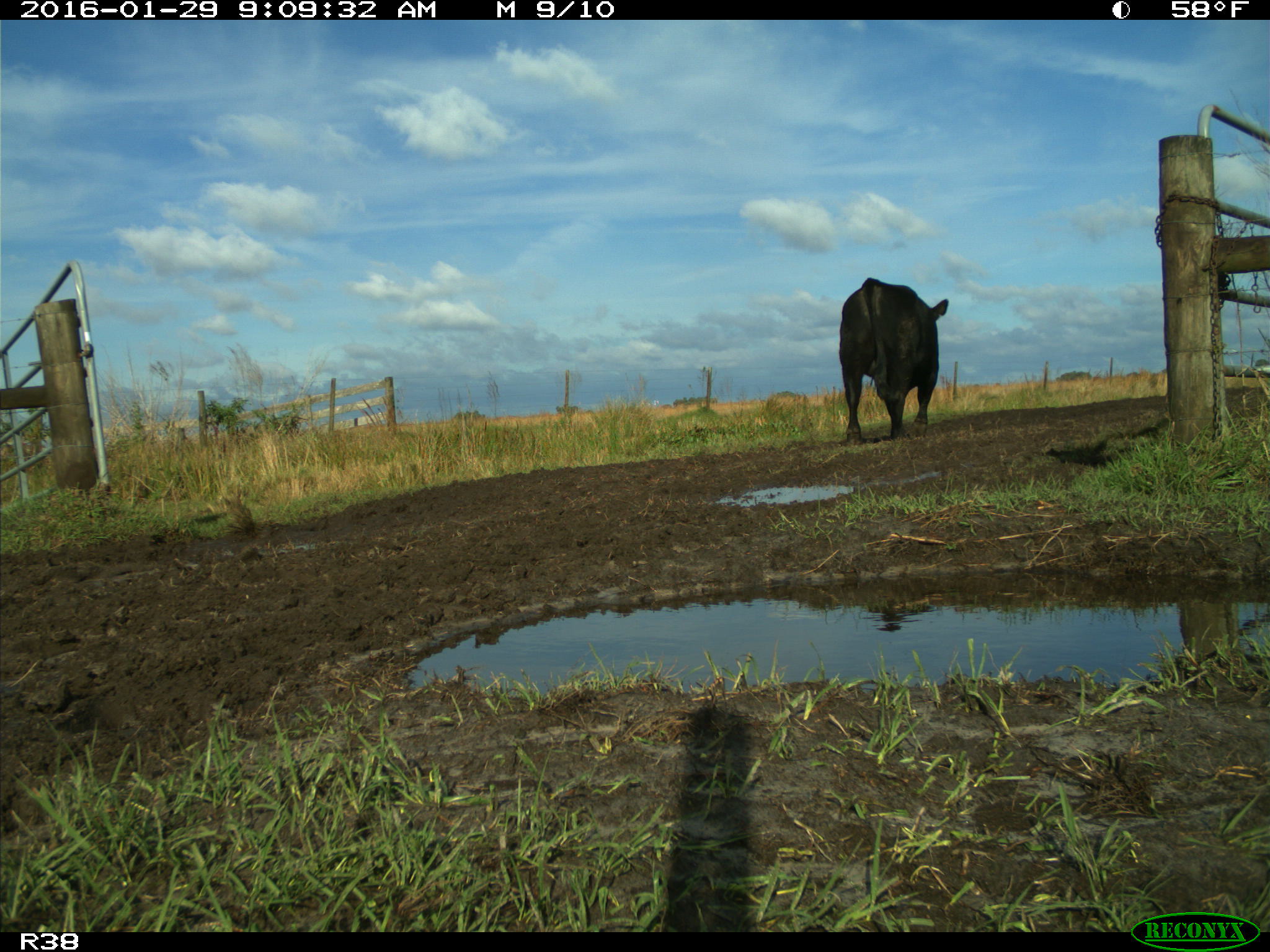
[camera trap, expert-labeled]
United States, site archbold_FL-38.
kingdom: Animalia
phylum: Chordata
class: Mammalia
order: Artiodactyla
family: Bovidae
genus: Bos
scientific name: Bos taurus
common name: domestic cow